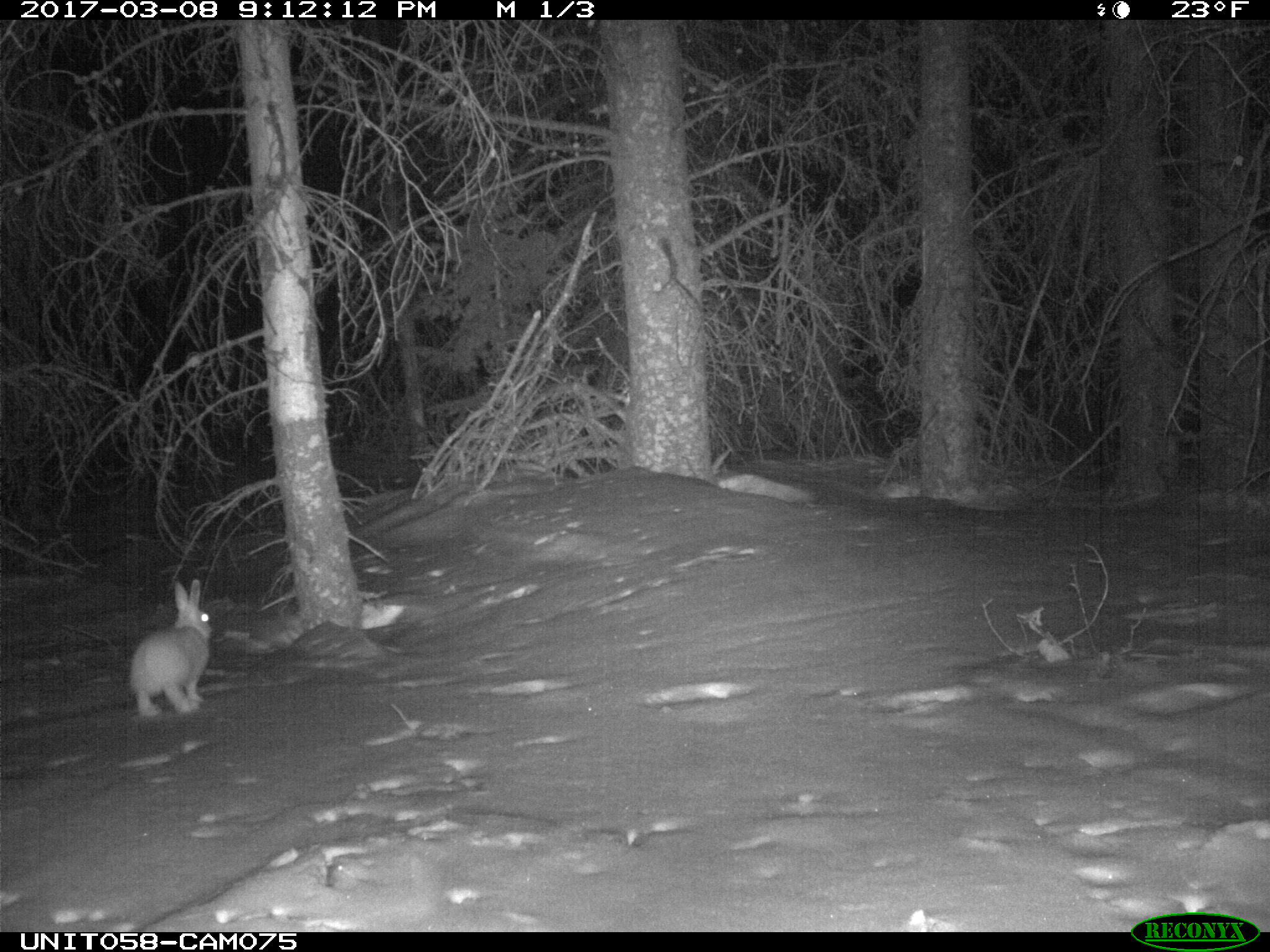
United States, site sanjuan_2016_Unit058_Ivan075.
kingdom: Animalia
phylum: Chordata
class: Mammalia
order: Lagomorpha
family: Leporidae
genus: Lepus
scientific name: Lepus americanus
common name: snowshoe hare